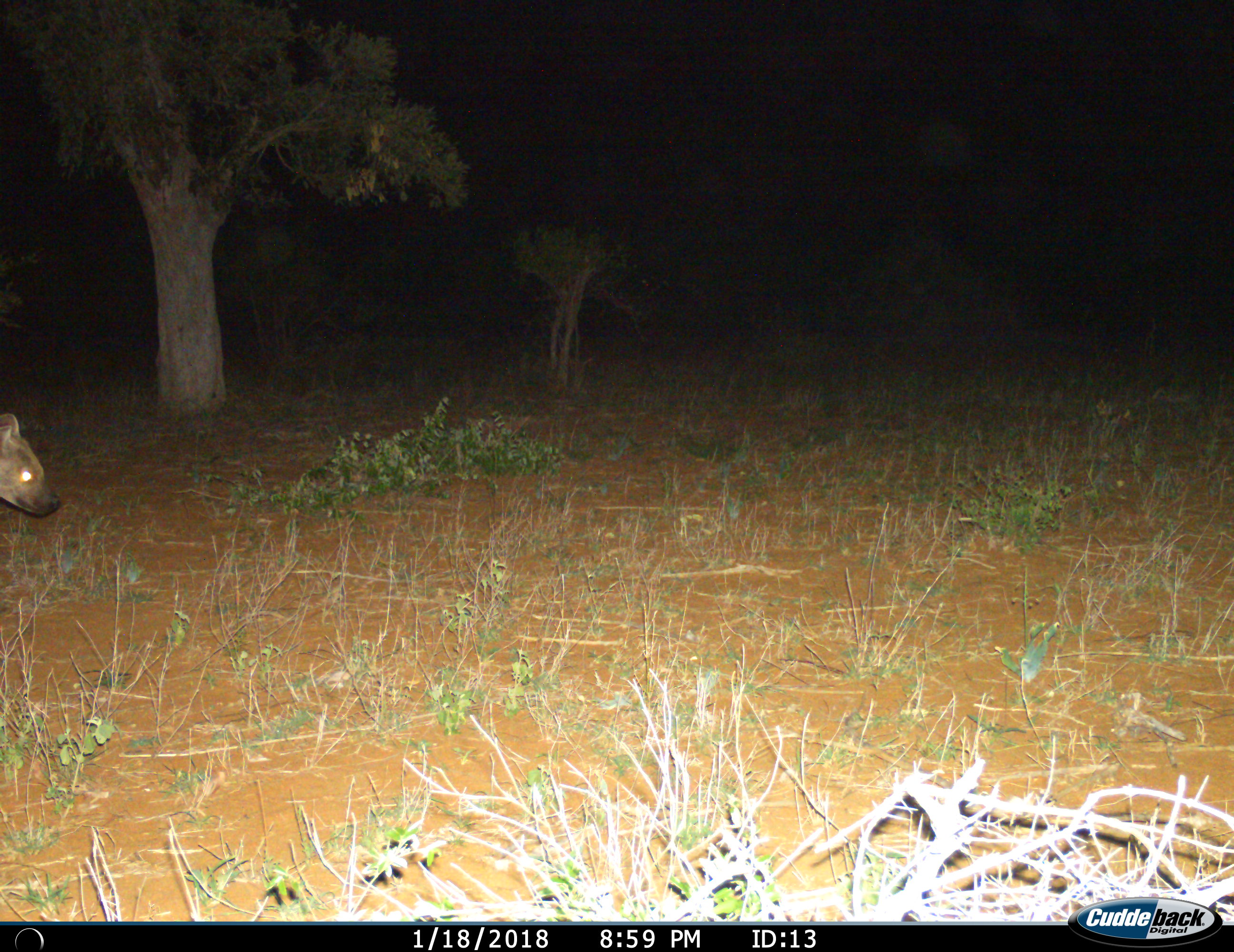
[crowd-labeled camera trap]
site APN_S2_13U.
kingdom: Animalia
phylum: Chordata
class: Mammalia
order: Carnivora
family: Hyaenidae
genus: Crocuta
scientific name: Crocuta crocuta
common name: spotted hyena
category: hyenaspotted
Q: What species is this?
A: Hyenaspotted (spotted hyena) (Crocuta crocuta).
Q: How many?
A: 1.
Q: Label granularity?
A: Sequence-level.